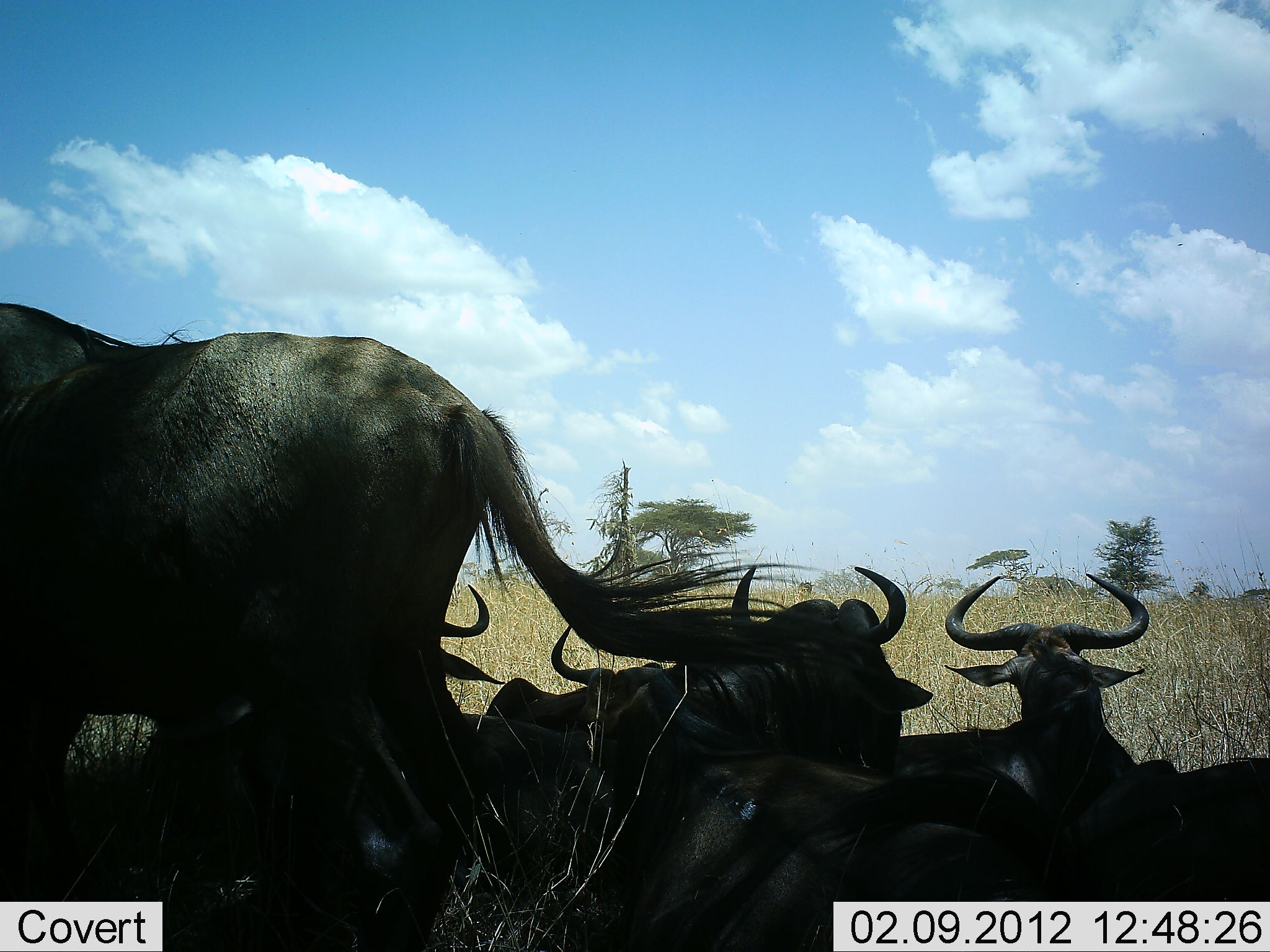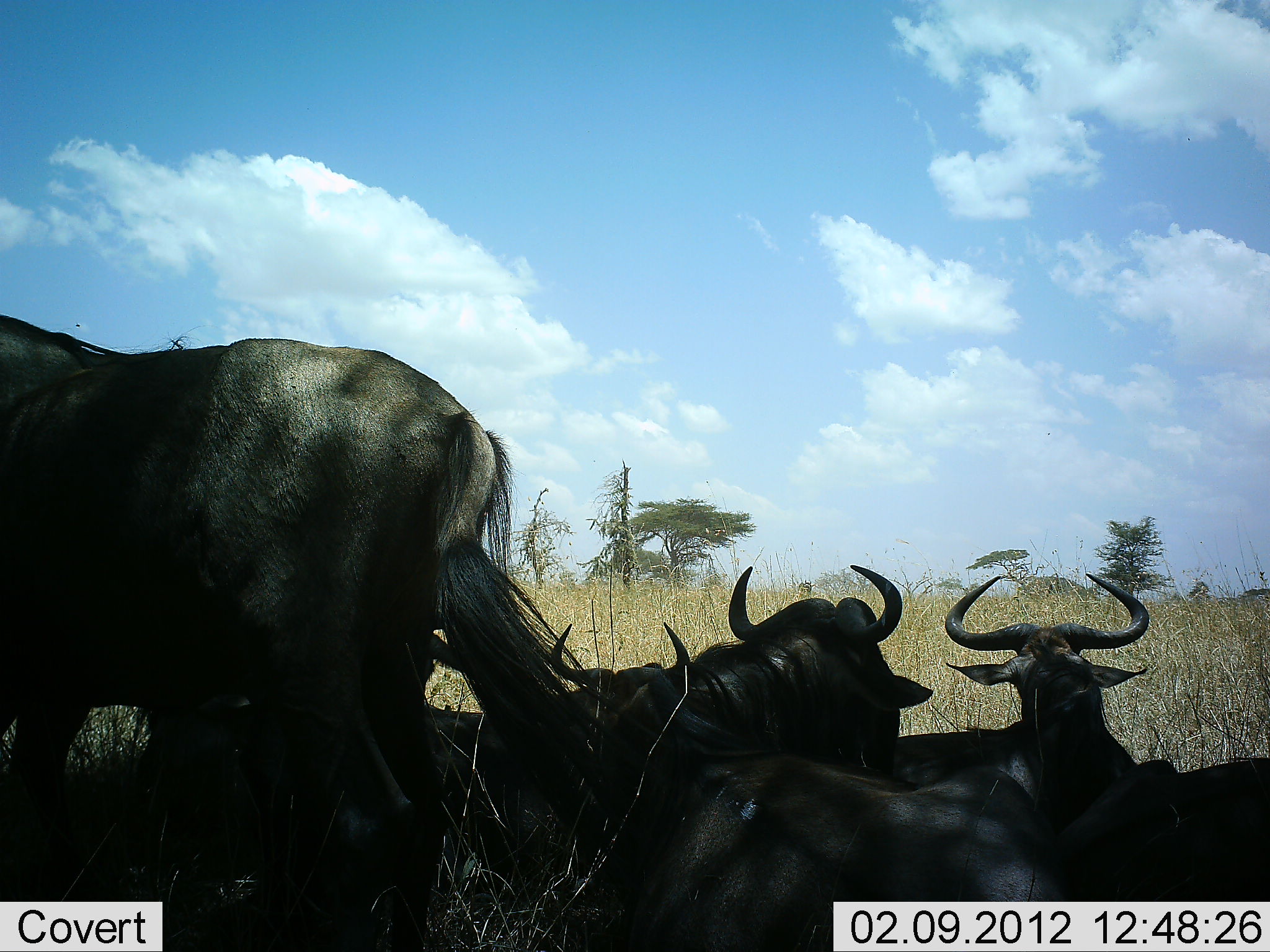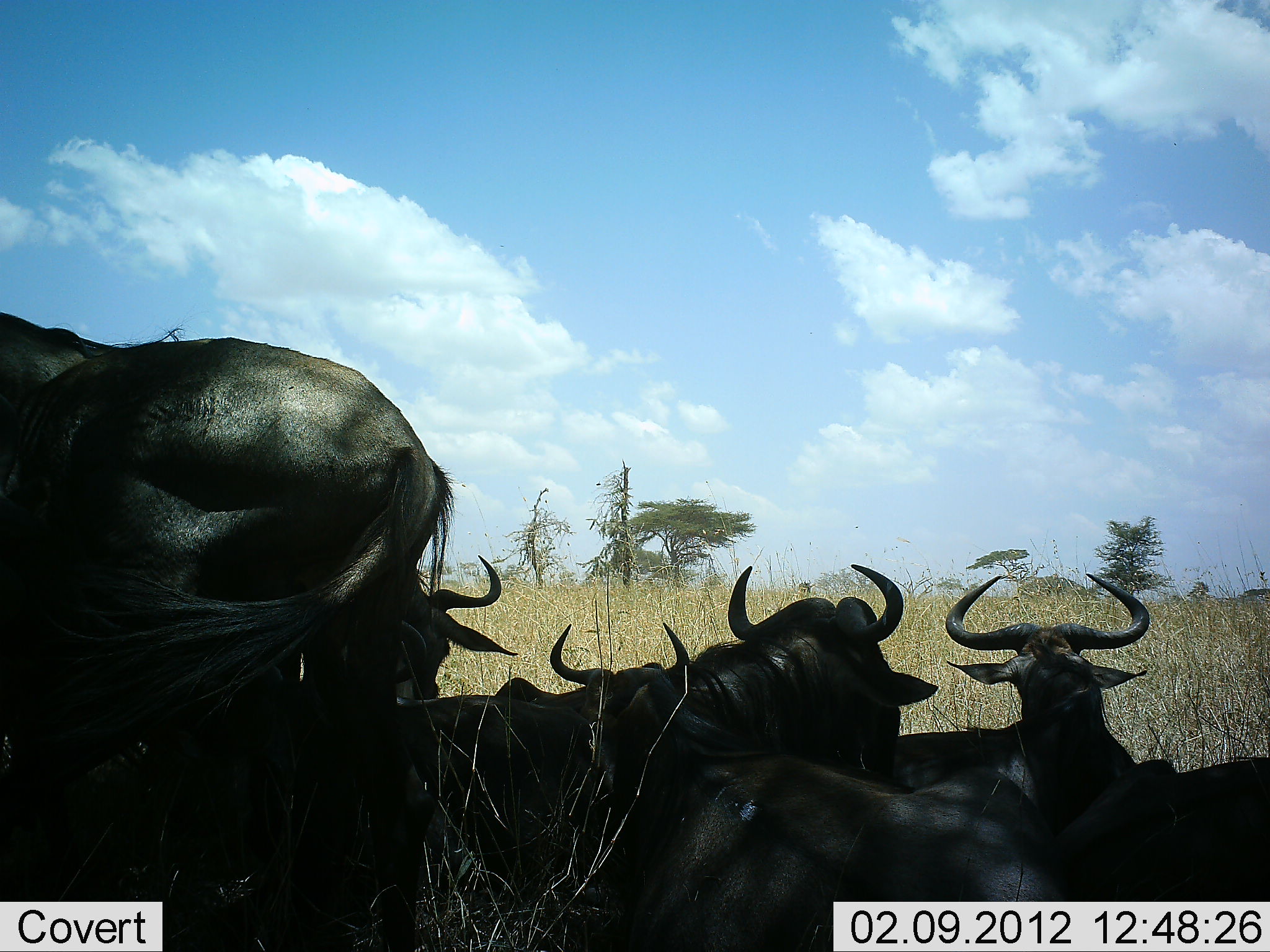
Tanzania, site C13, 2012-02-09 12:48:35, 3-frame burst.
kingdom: Animalia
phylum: Chordata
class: Mammalia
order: Artiodactyla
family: Bovidae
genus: Connochaetes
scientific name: Connochaetes taurinus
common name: blue wildebeest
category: wildebeest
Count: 5.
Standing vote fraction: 57%.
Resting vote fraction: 100%.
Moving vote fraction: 11%.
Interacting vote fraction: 0%.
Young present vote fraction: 0%.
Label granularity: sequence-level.